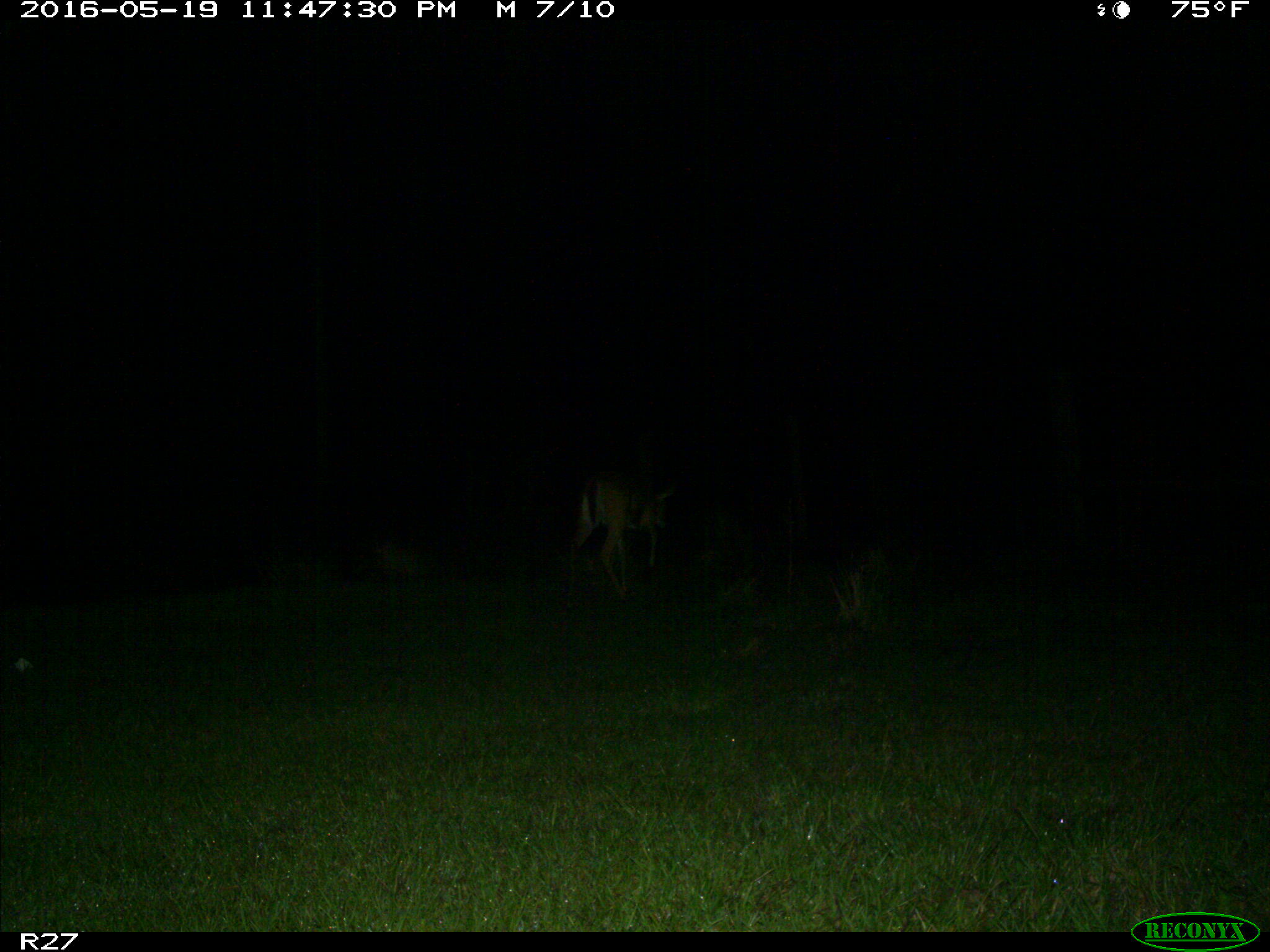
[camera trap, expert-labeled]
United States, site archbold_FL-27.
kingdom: Animalia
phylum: Chordata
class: Mammalia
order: Artiodactyla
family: Cervidae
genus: Odocoileus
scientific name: Odocoileus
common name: deer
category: unidentified deer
Unidentified deer (deer) (Odocoileus).